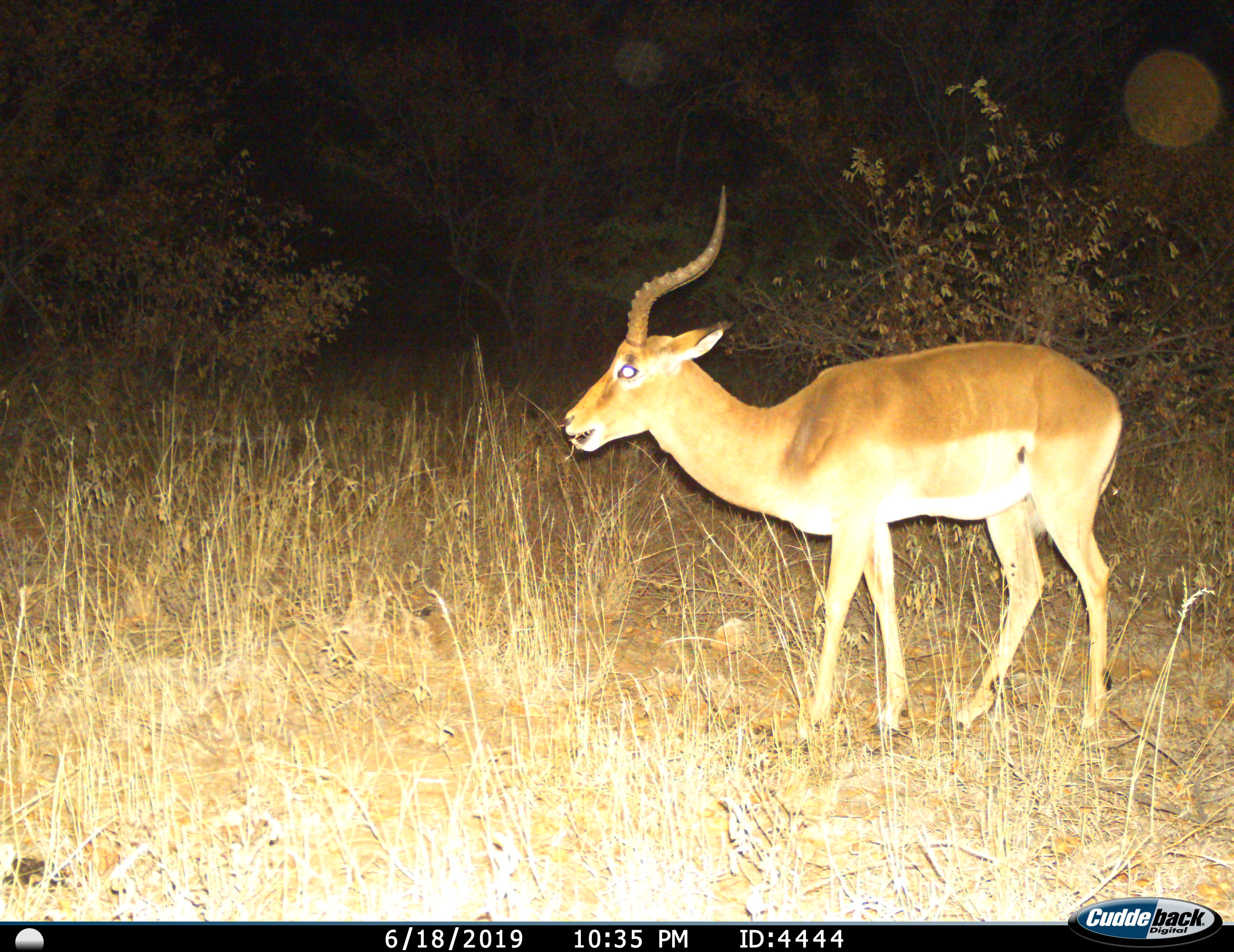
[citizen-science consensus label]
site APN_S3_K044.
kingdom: Animalia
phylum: Chordata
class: Mammalia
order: Artiodactyla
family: Bovidae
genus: Aepyceros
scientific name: Aepyceros melampus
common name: impala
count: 1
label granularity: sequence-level